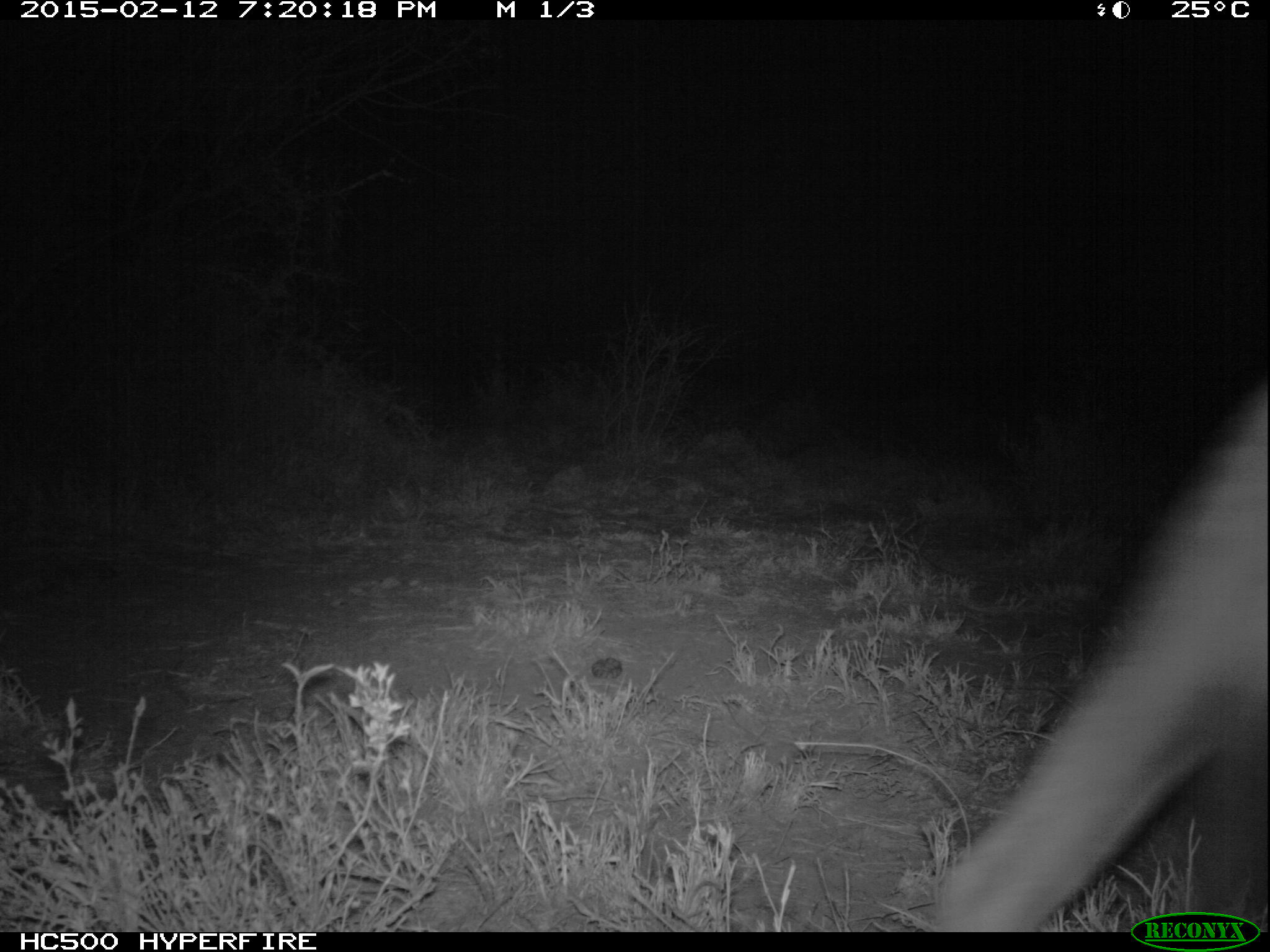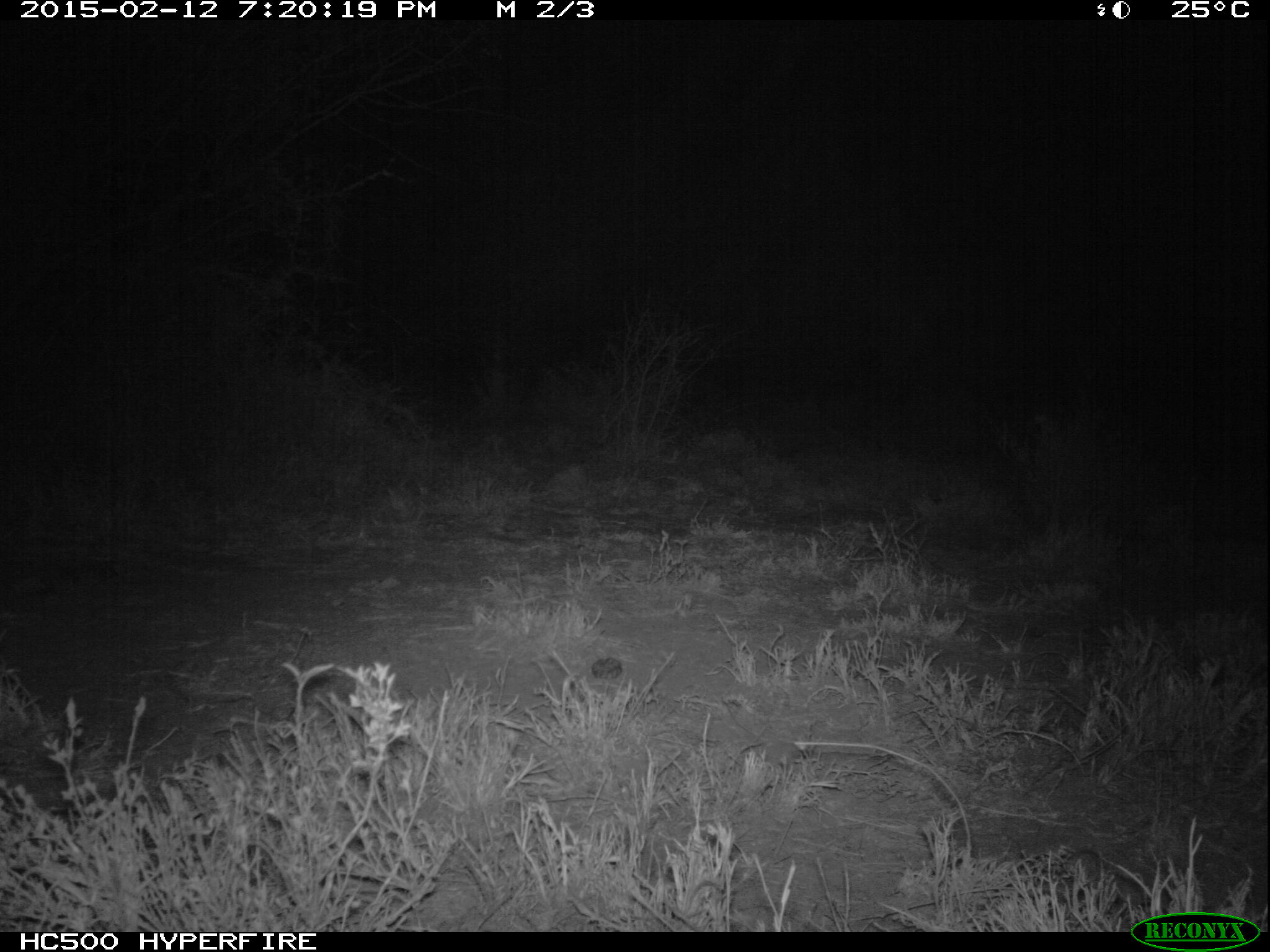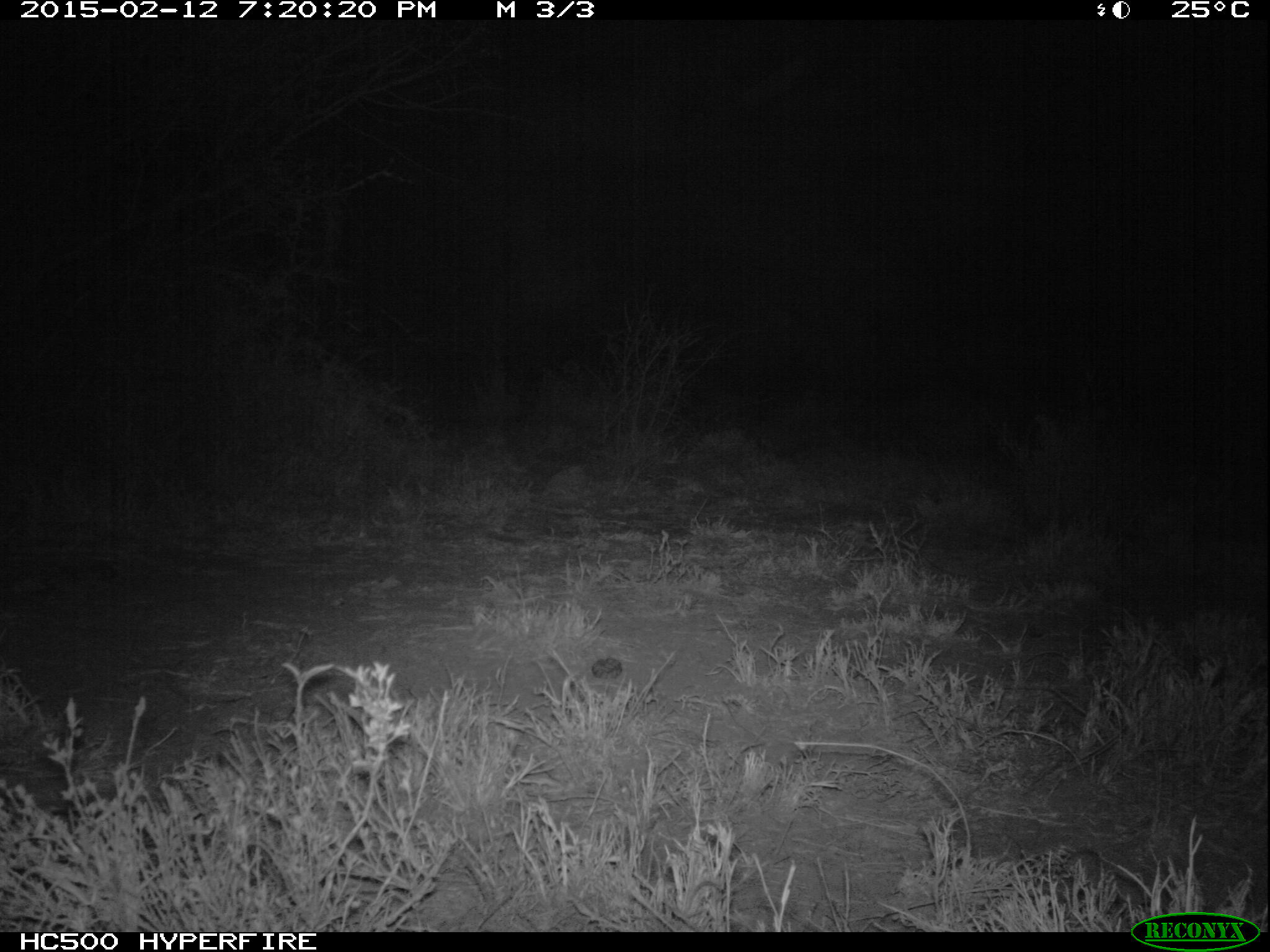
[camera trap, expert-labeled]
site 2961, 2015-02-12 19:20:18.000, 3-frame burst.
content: unidentified animal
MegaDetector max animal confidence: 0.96